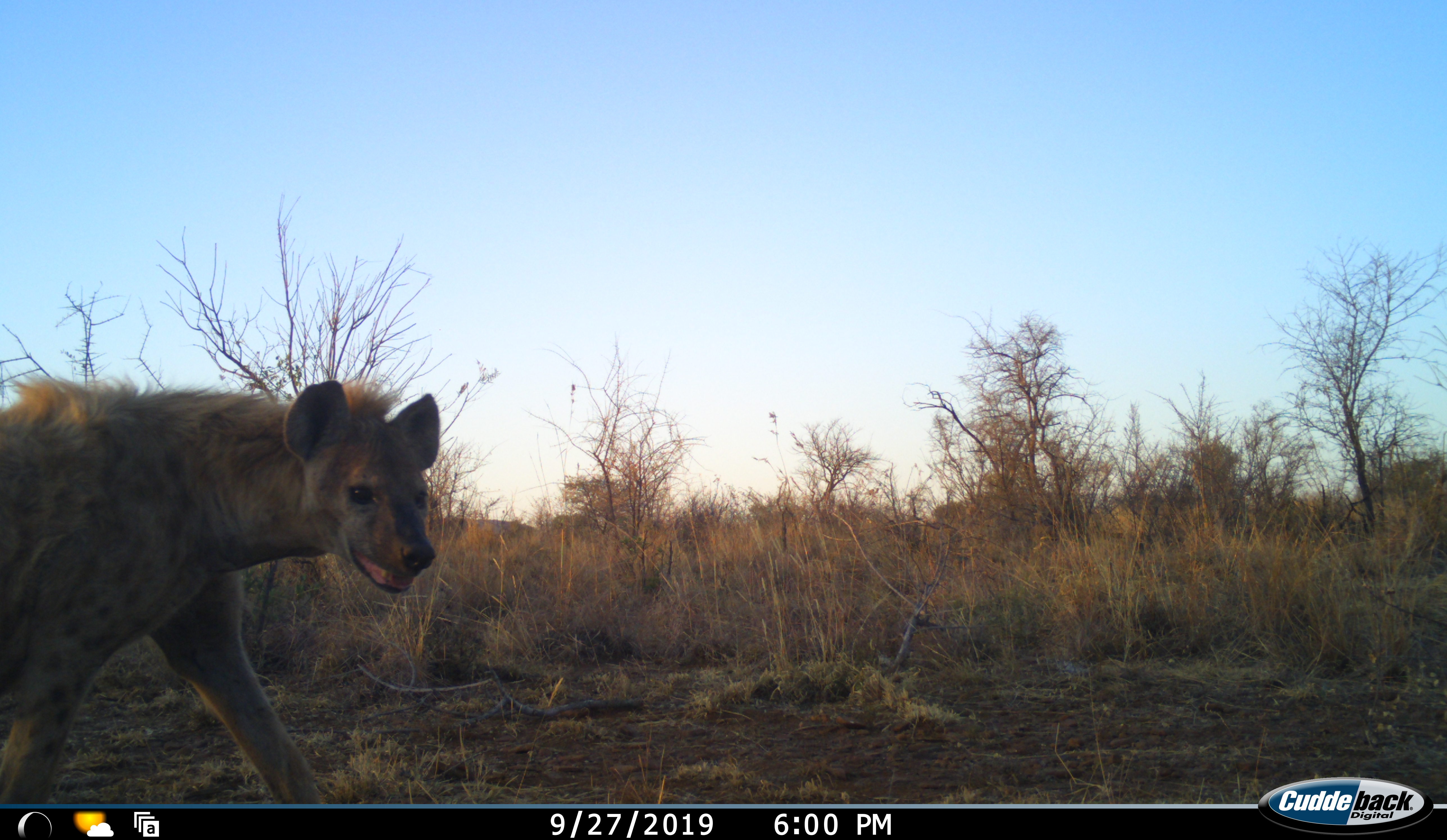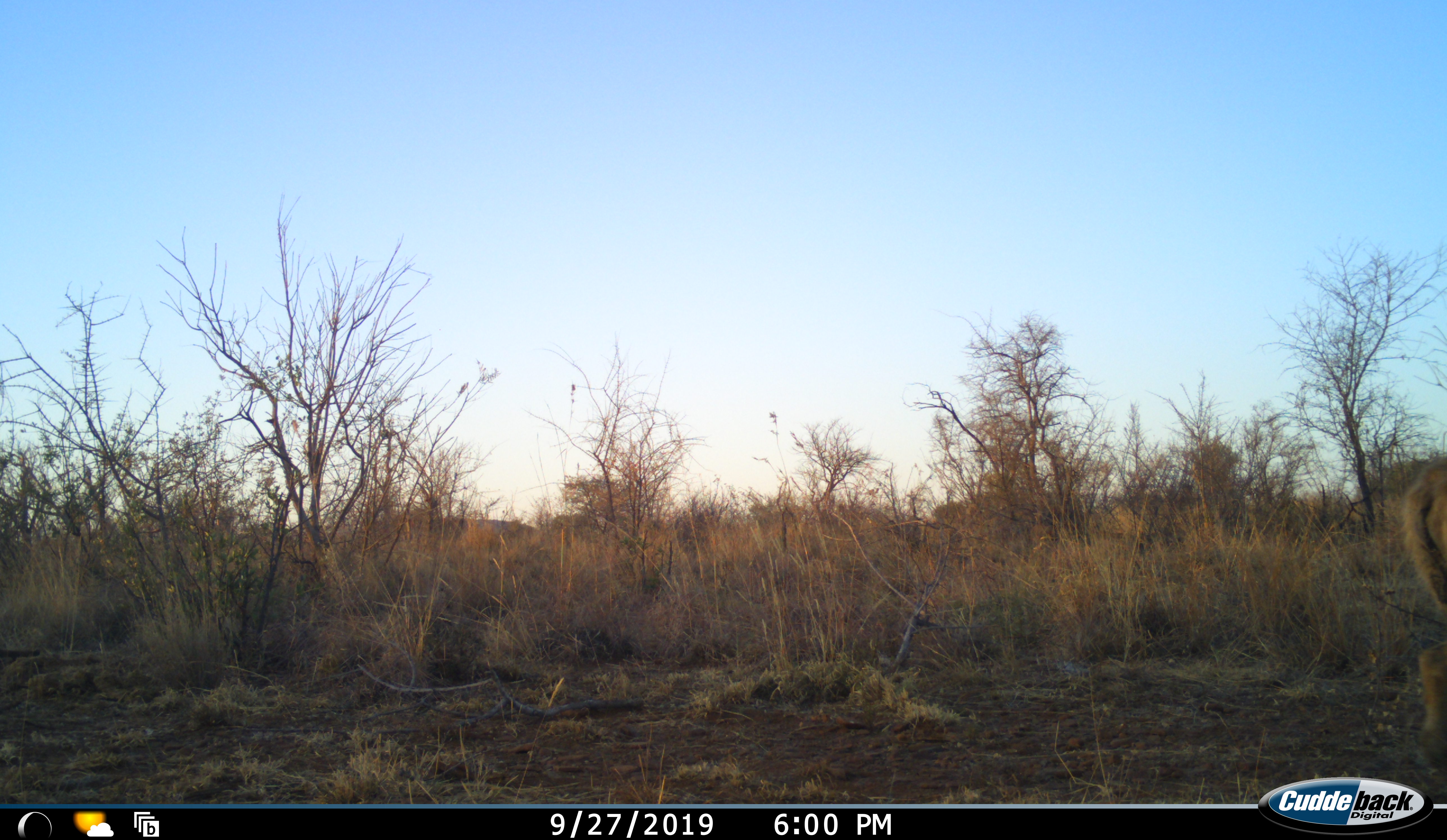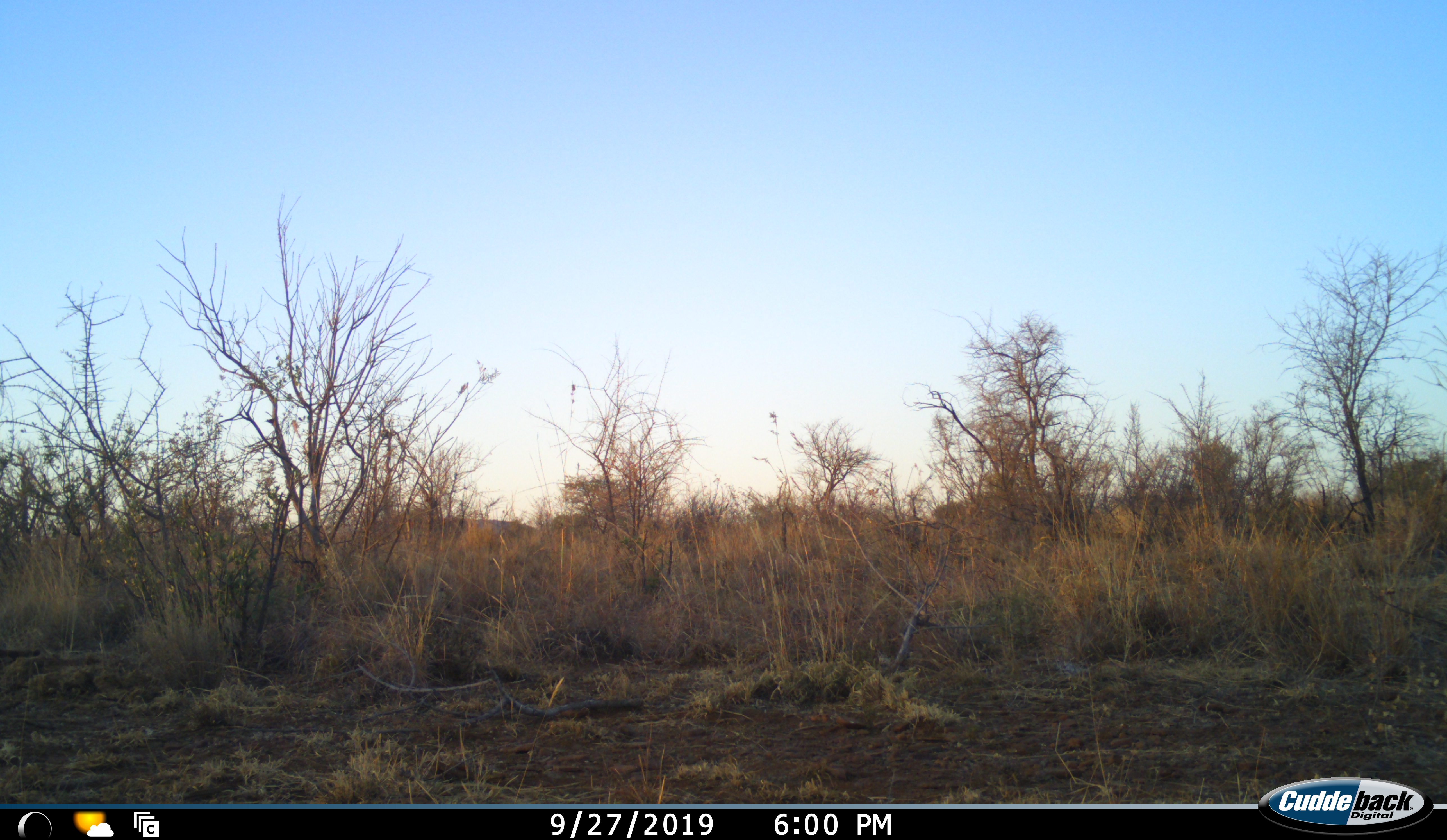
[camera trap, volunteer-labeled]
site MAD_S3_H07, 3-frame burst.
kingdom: Animalia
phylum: Chordata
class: Mammalia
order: Carnivora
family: Hyaenidae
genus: Crocuta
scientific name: Crocuta crocuta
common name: spotted hyena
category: hyenaspotted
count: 1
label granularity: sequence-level